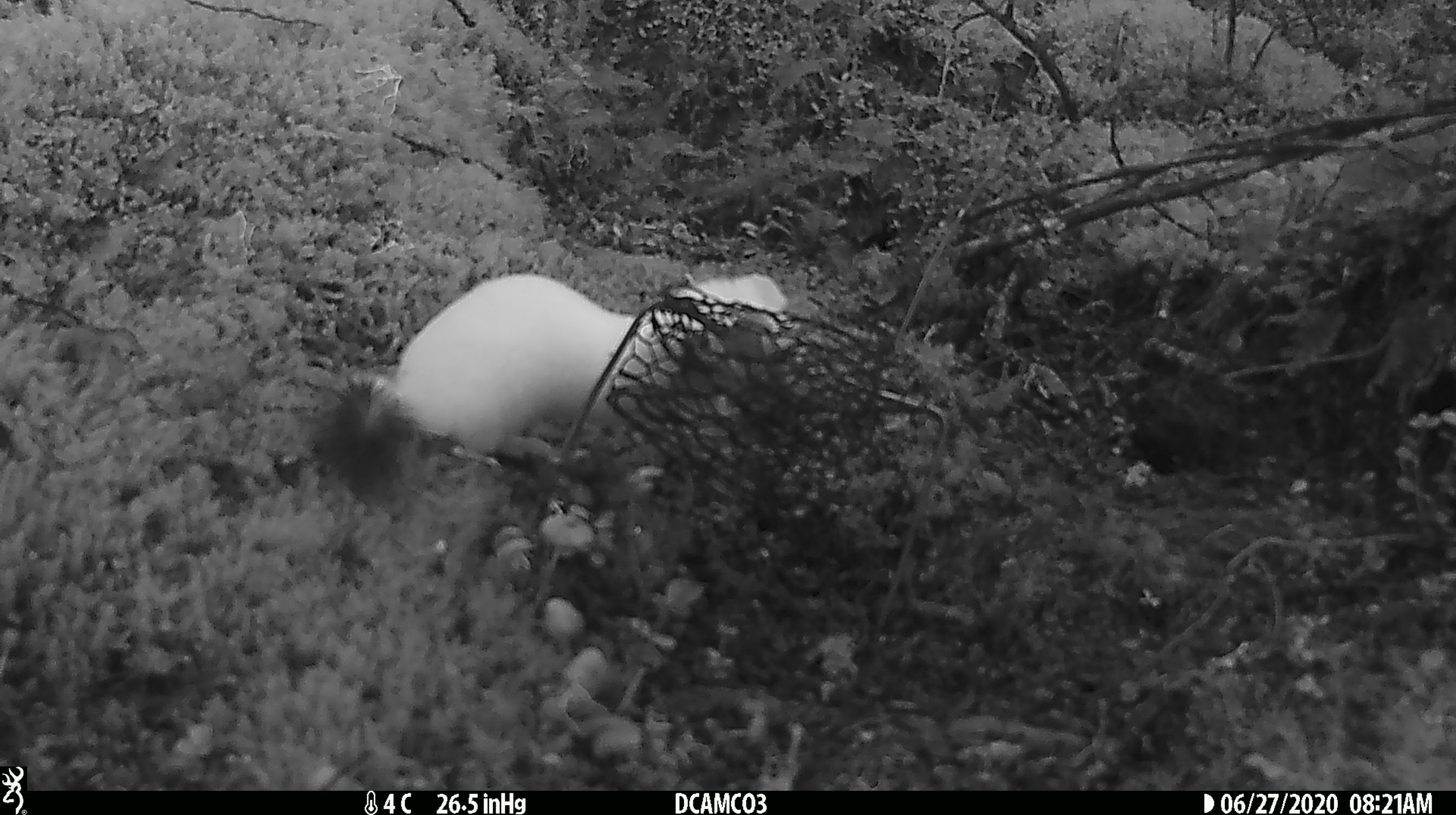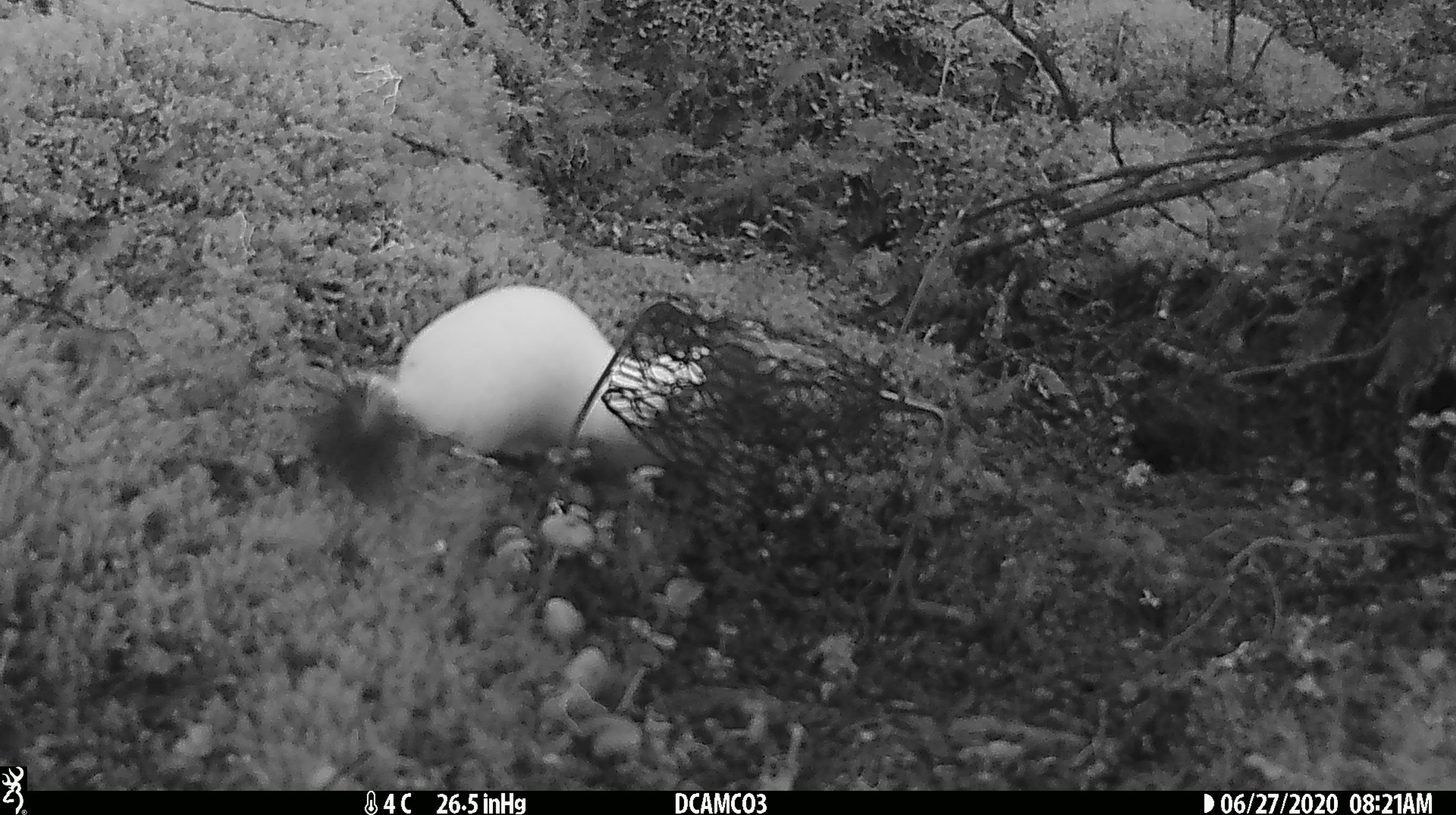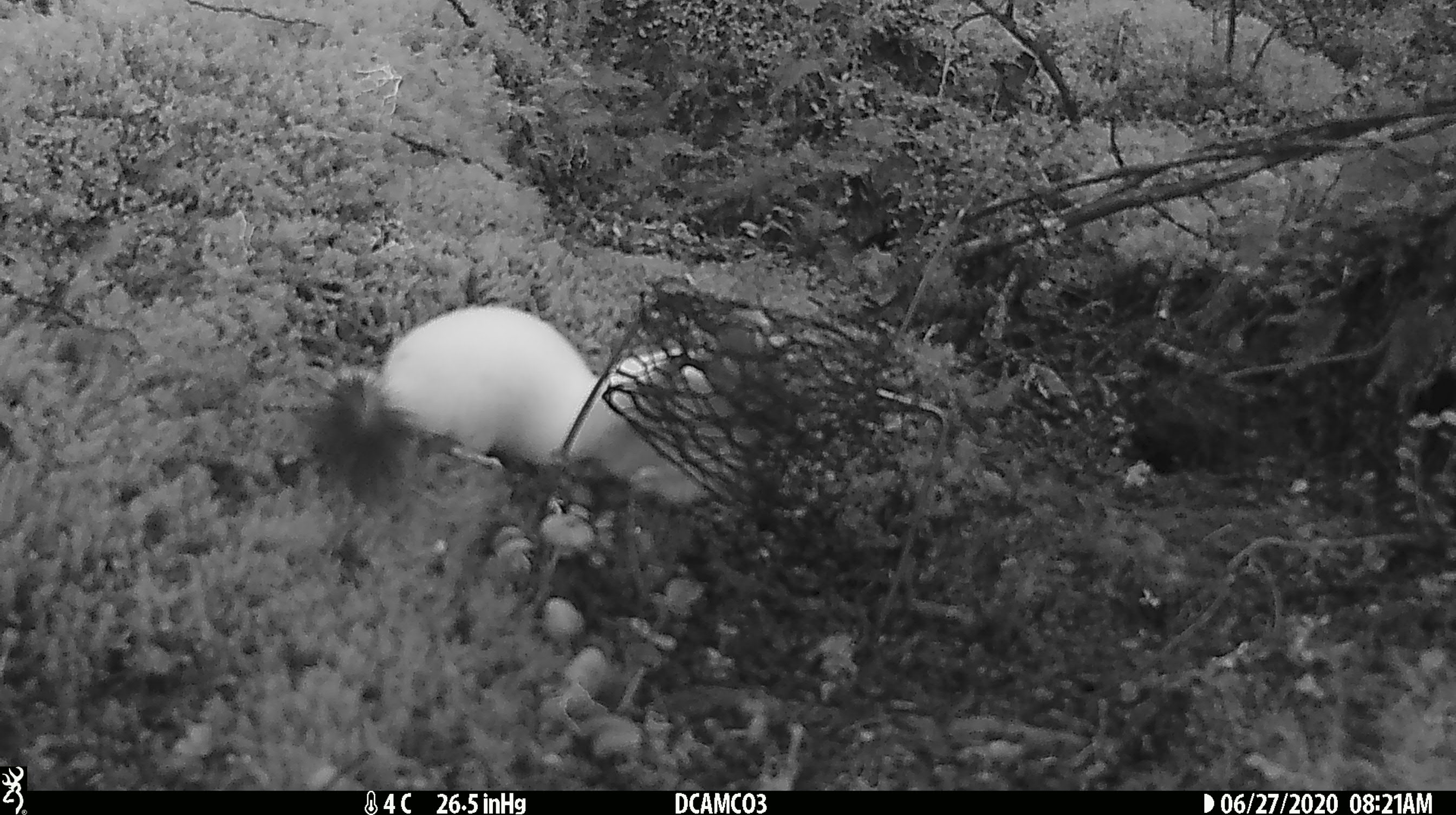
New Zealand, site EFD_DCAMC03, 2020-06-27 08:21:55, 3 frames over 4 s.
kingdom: Animalia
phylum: Chordata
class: Mammalia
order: Carnivora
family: Mustelidae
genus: Mustela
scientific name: Mustela erminea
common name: stoat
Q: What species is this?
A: Stoat (Mustela erminea).